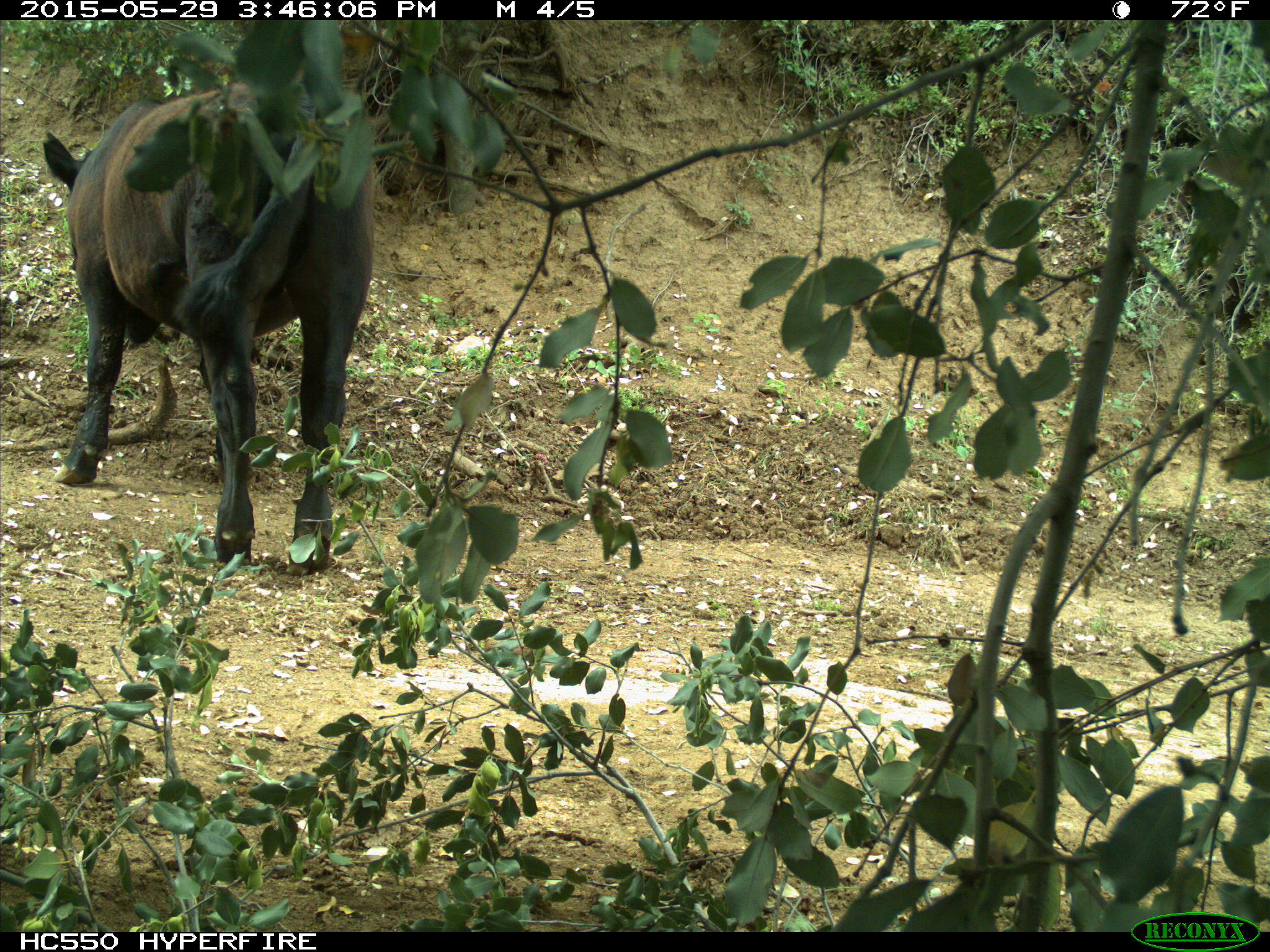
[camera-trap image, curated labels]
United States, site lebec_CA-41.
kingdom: Animalia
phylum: Chordata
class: Mammalia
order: Artiodactyla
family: Bovidae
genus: Bos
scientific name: Bos taurus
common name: domestic cow